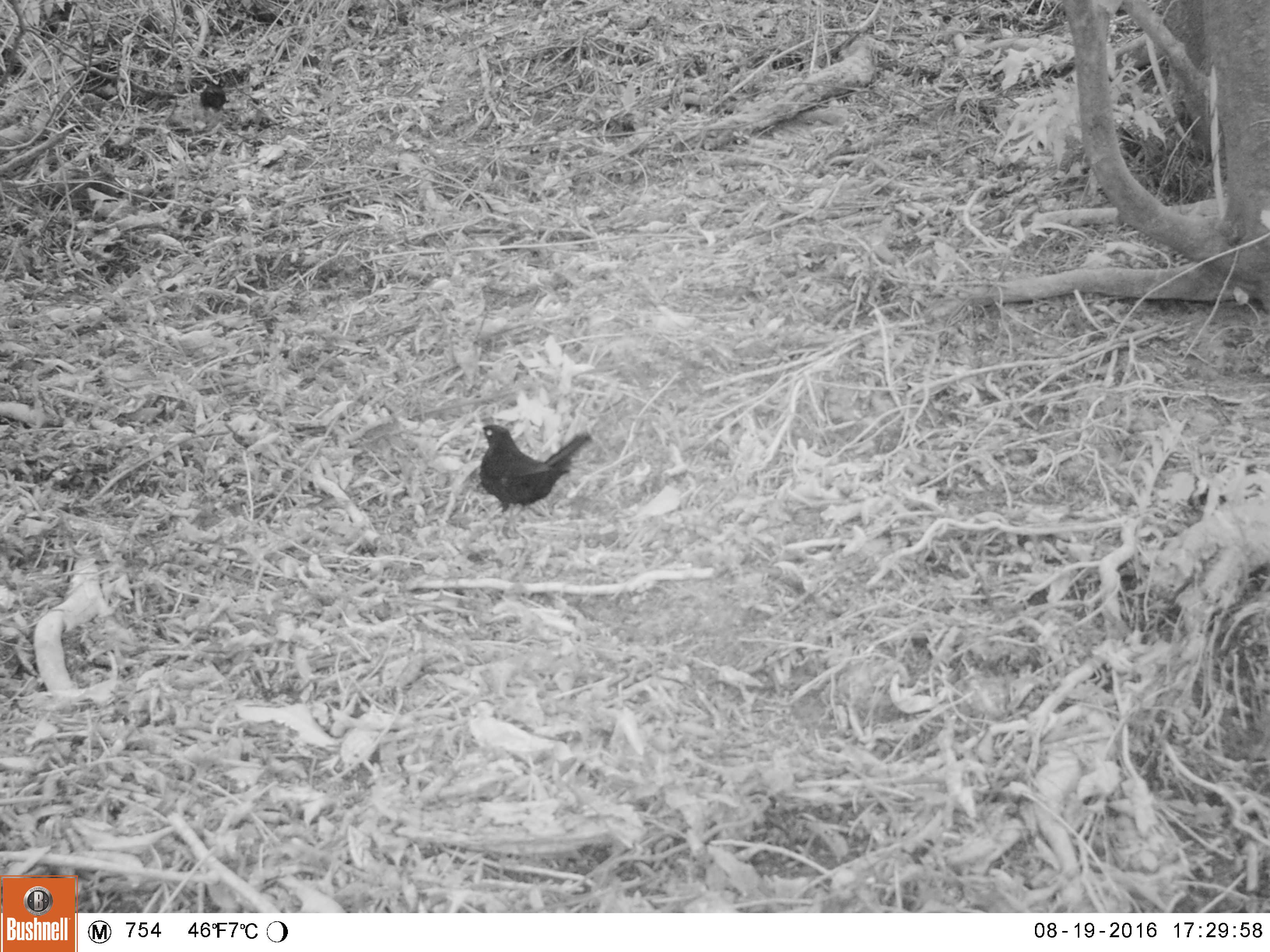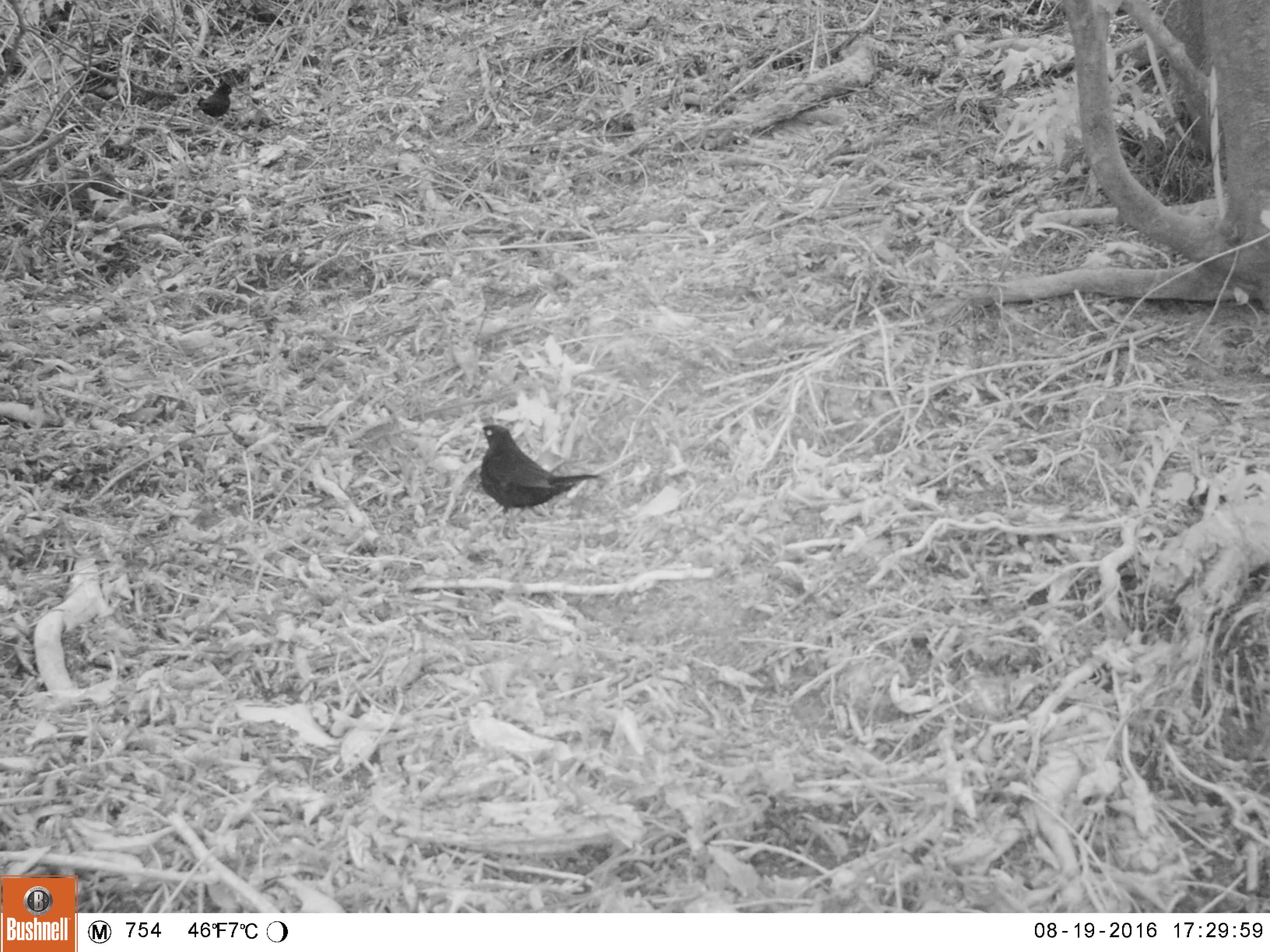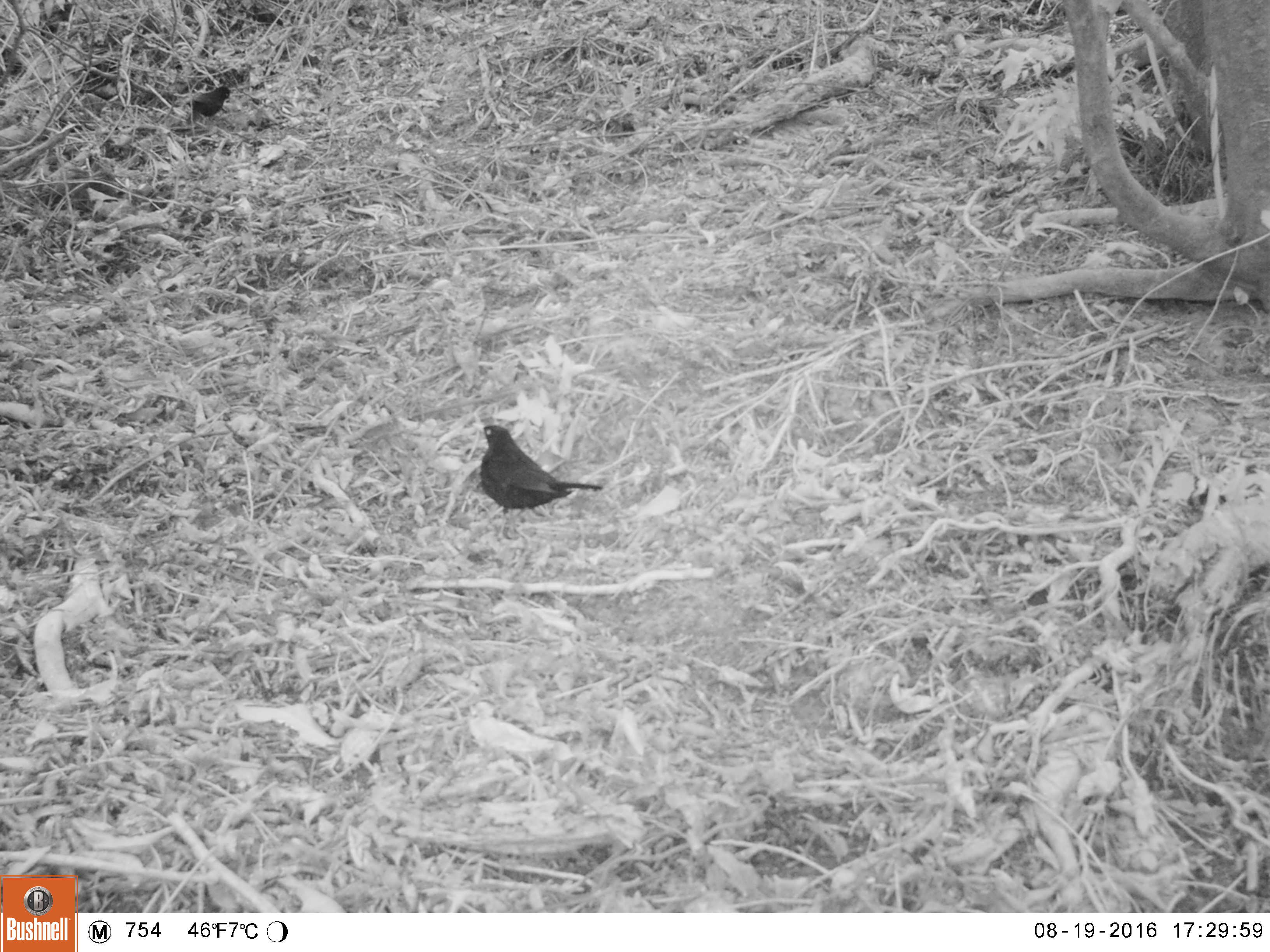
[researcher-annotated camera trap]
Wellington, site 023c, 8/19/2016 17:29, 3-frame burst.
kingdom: Animalia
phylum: Chordata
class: Aves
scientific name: Aves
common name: bird